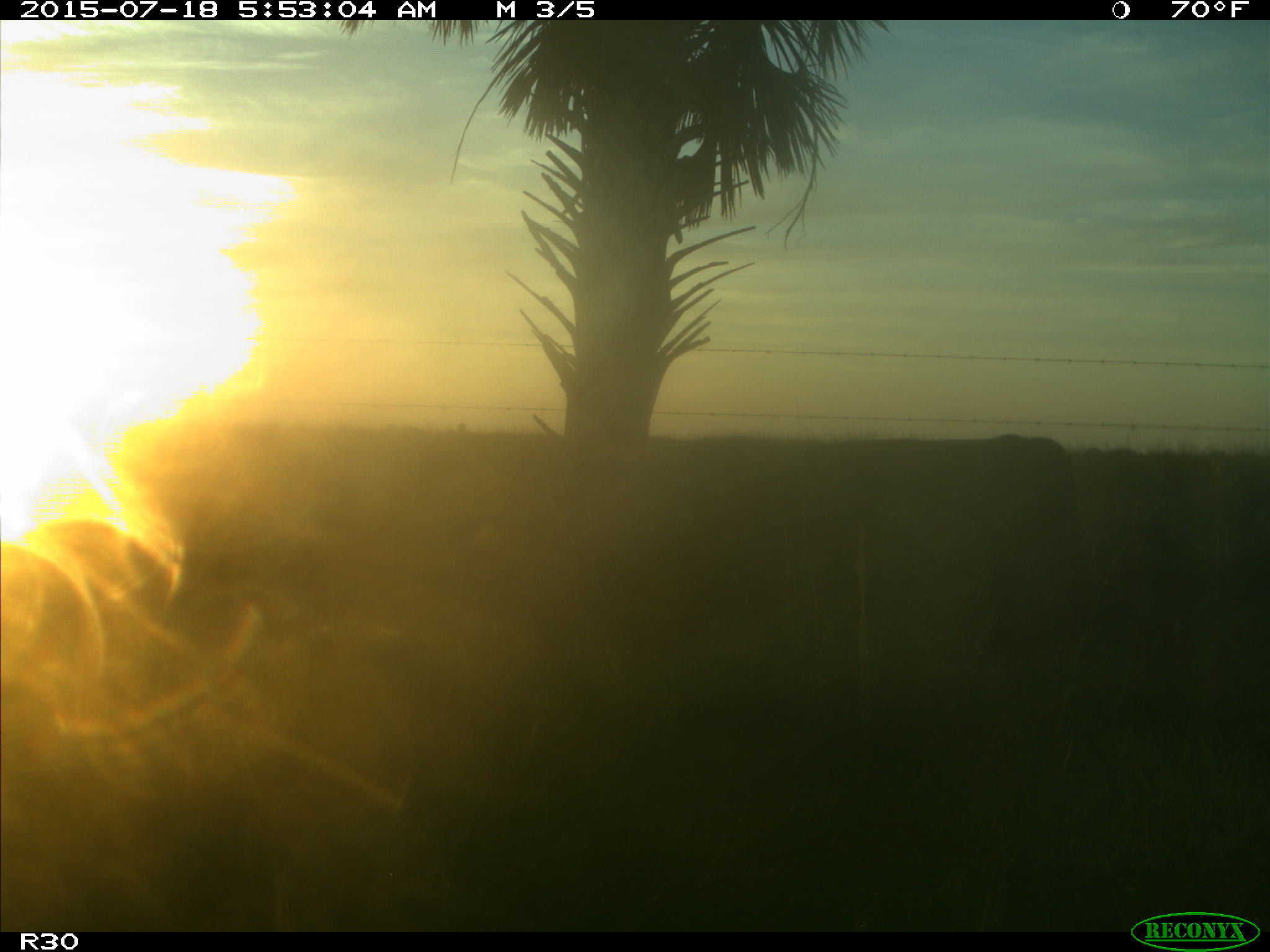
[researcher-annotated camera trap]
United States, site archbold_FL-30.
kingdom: Animalia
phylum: Chordata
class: Mammalia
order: Artiodactyla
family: Bovidae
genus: Bos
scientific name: Bos taurus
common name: domestic cow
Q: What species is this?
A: Bos taurus (domestic cow).